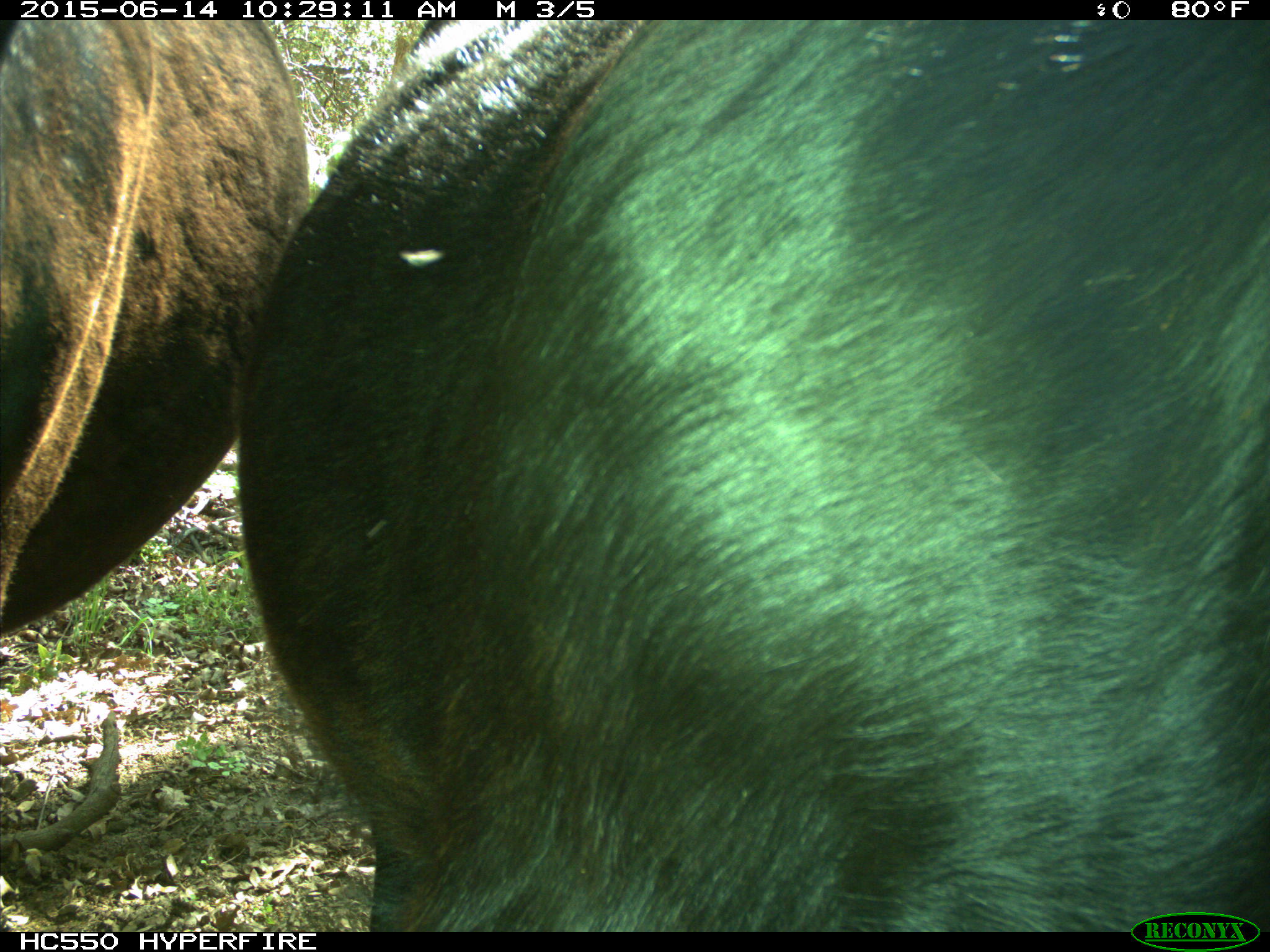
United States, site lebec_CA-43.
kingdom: Animalia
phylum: Chordata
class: Mammalia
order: Artiodactyla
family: Bovidae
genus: Bos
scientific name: Bos taurus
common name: domestic cow